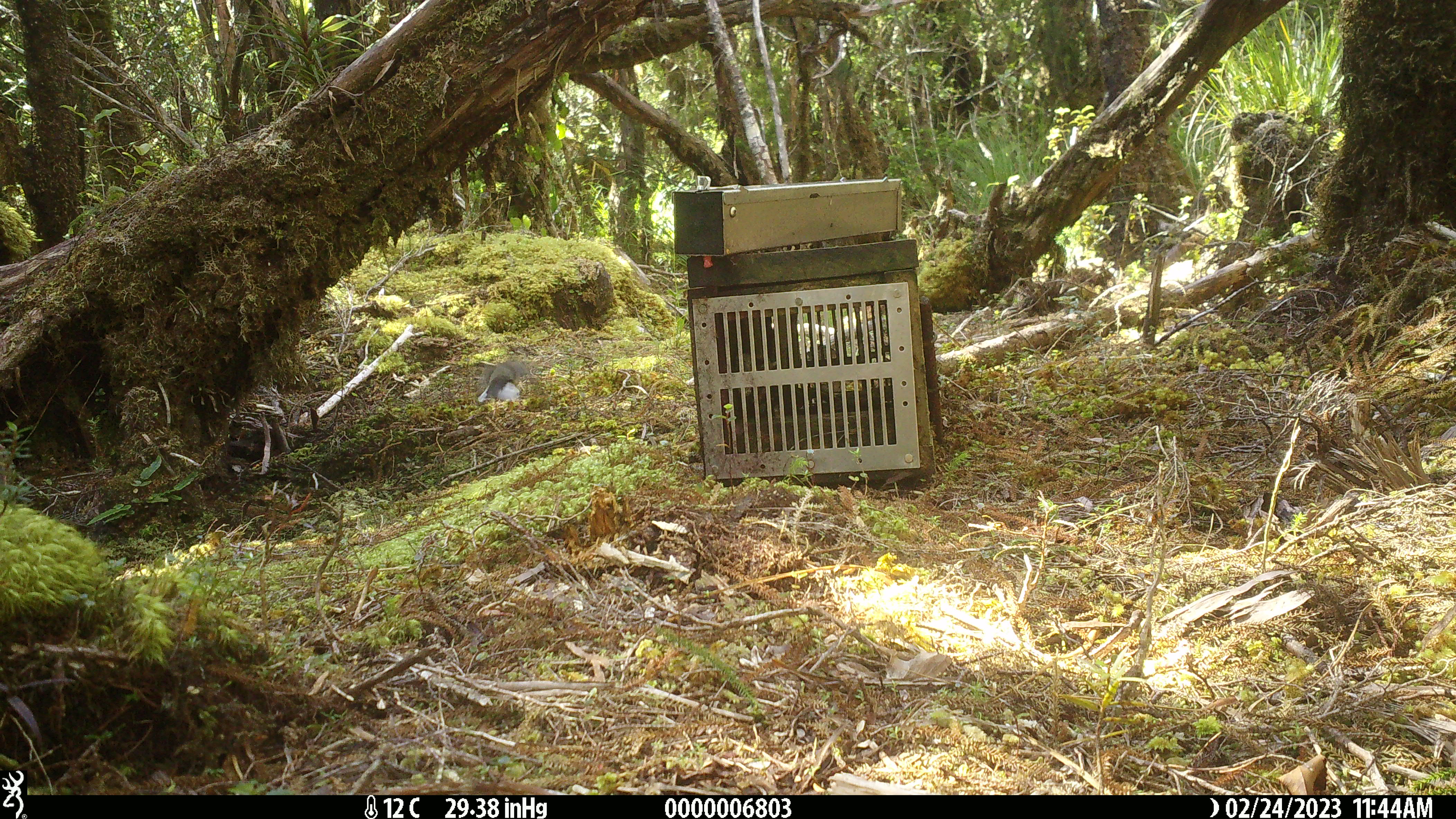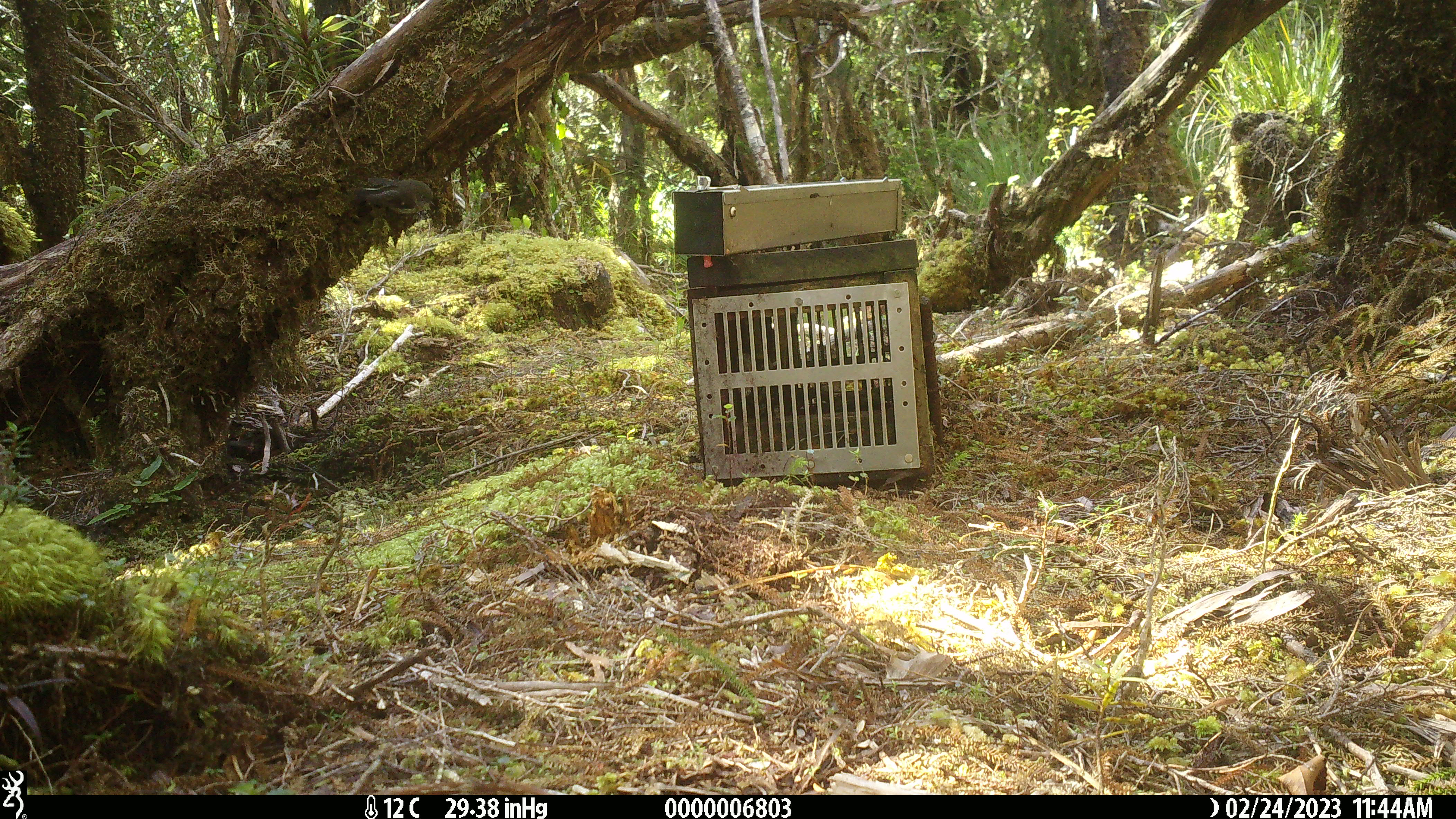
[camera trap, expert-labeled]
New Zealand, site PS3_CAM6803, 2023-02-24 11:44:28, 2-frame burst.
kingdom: Animalia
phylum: Chordata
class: Aves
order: Passeriformes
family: Petroicidae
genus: Petroica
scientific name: Petroica macrocephala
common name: tomtit